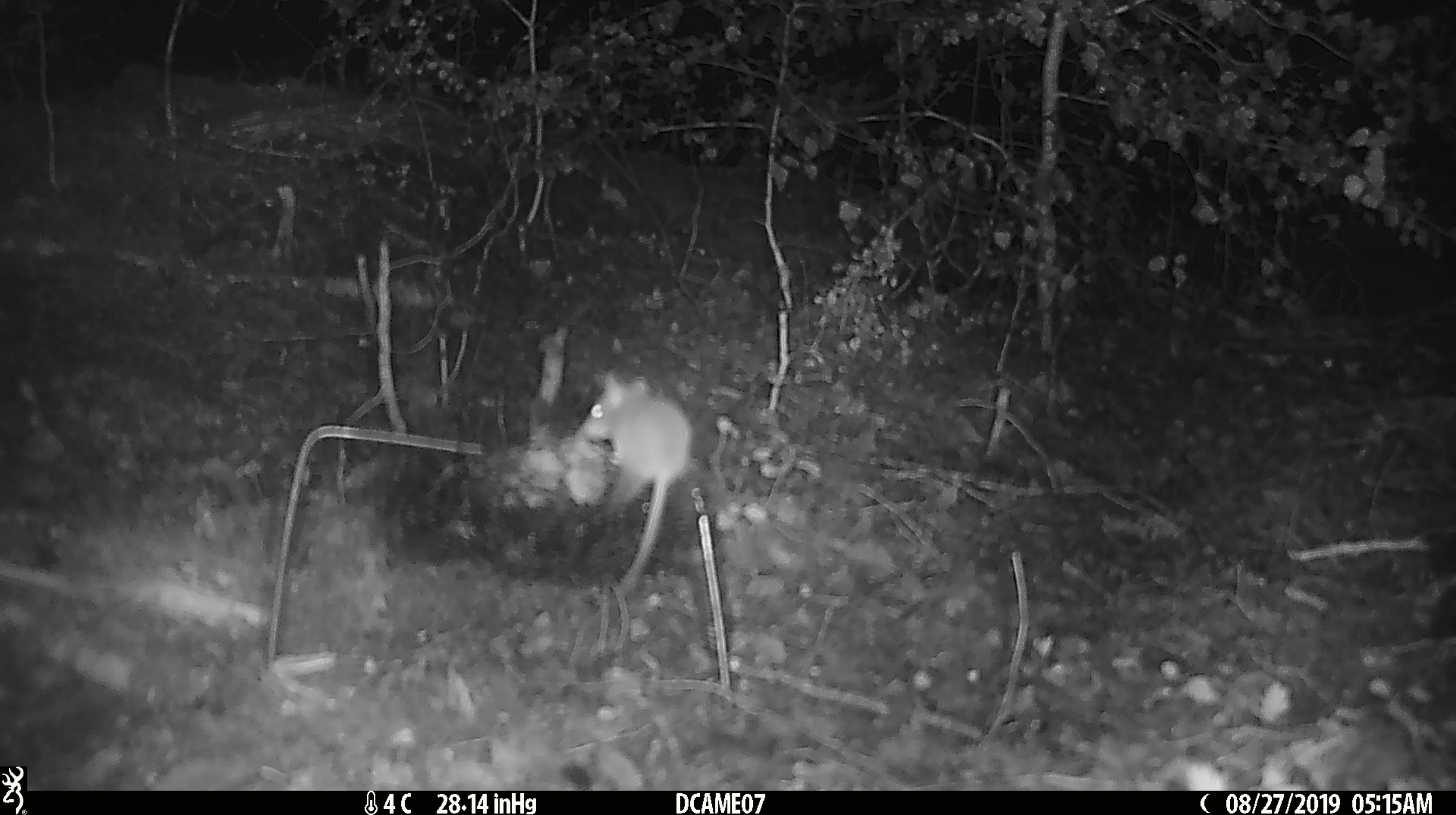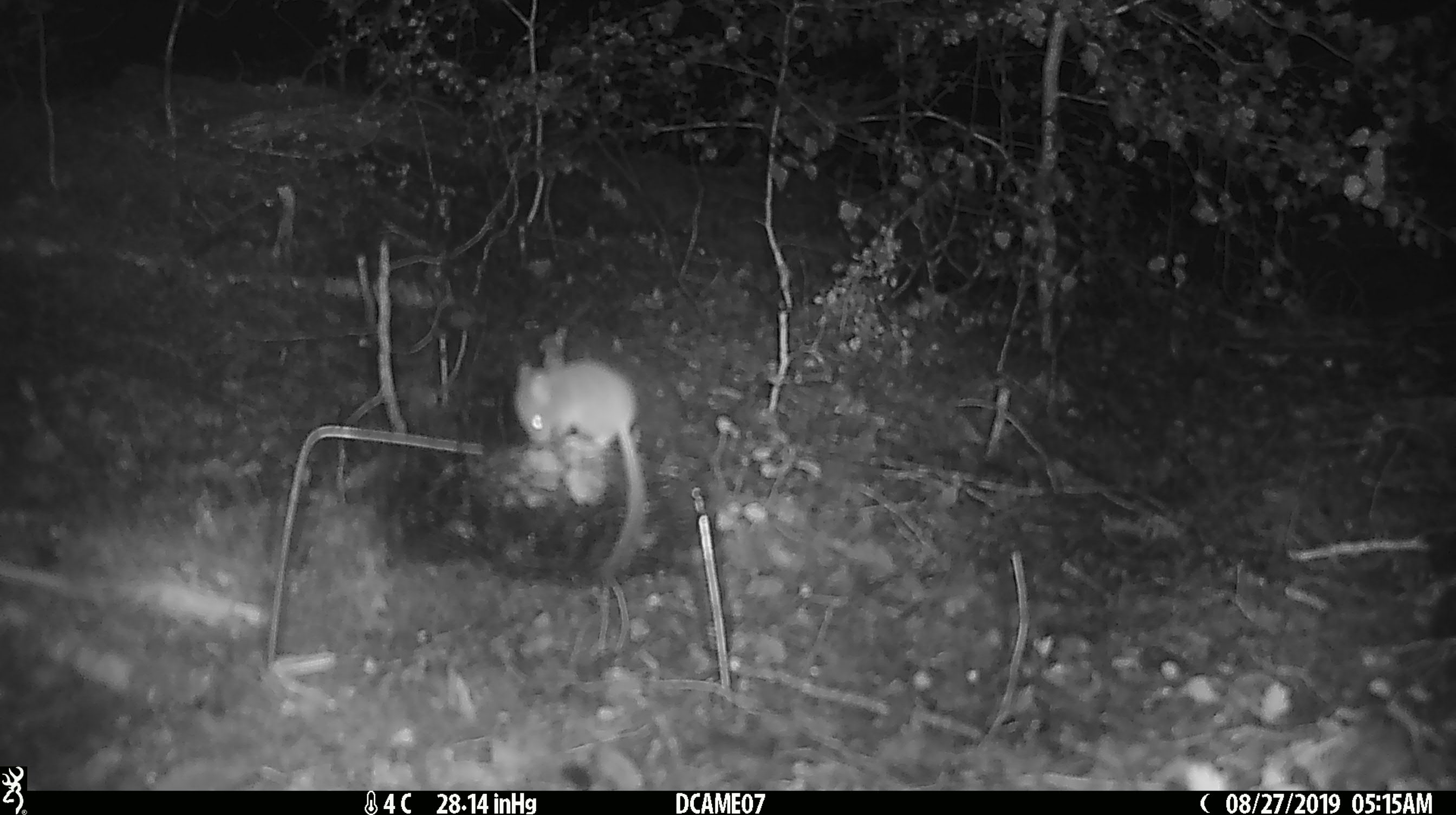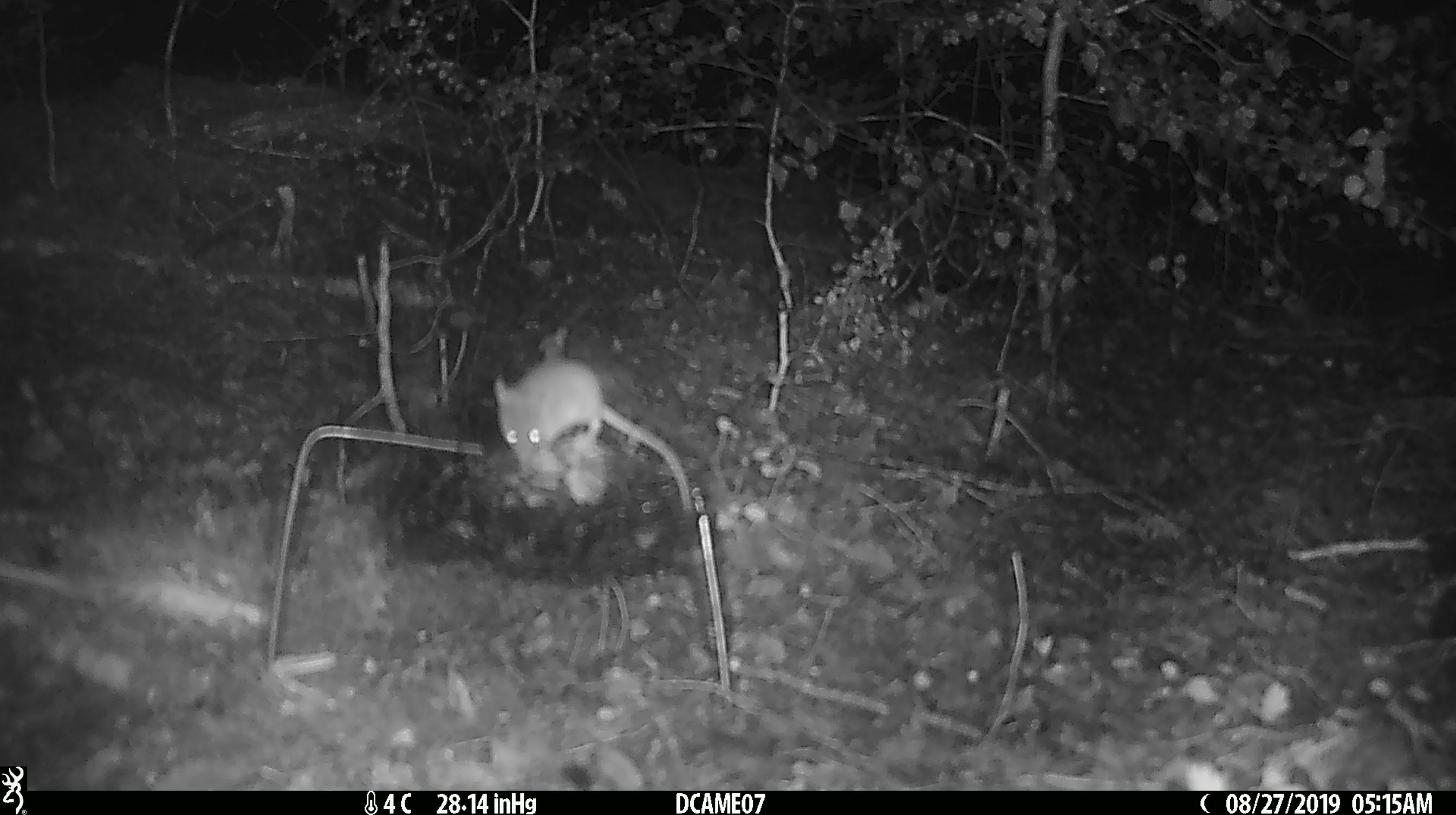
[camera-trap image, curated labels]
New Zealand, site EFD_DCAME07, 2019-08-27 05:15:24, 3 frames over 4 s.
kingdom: Animalia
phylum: Chordata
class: Mammalia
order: Rodentia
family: Muridae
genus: Mus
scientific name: Mus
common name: mouse